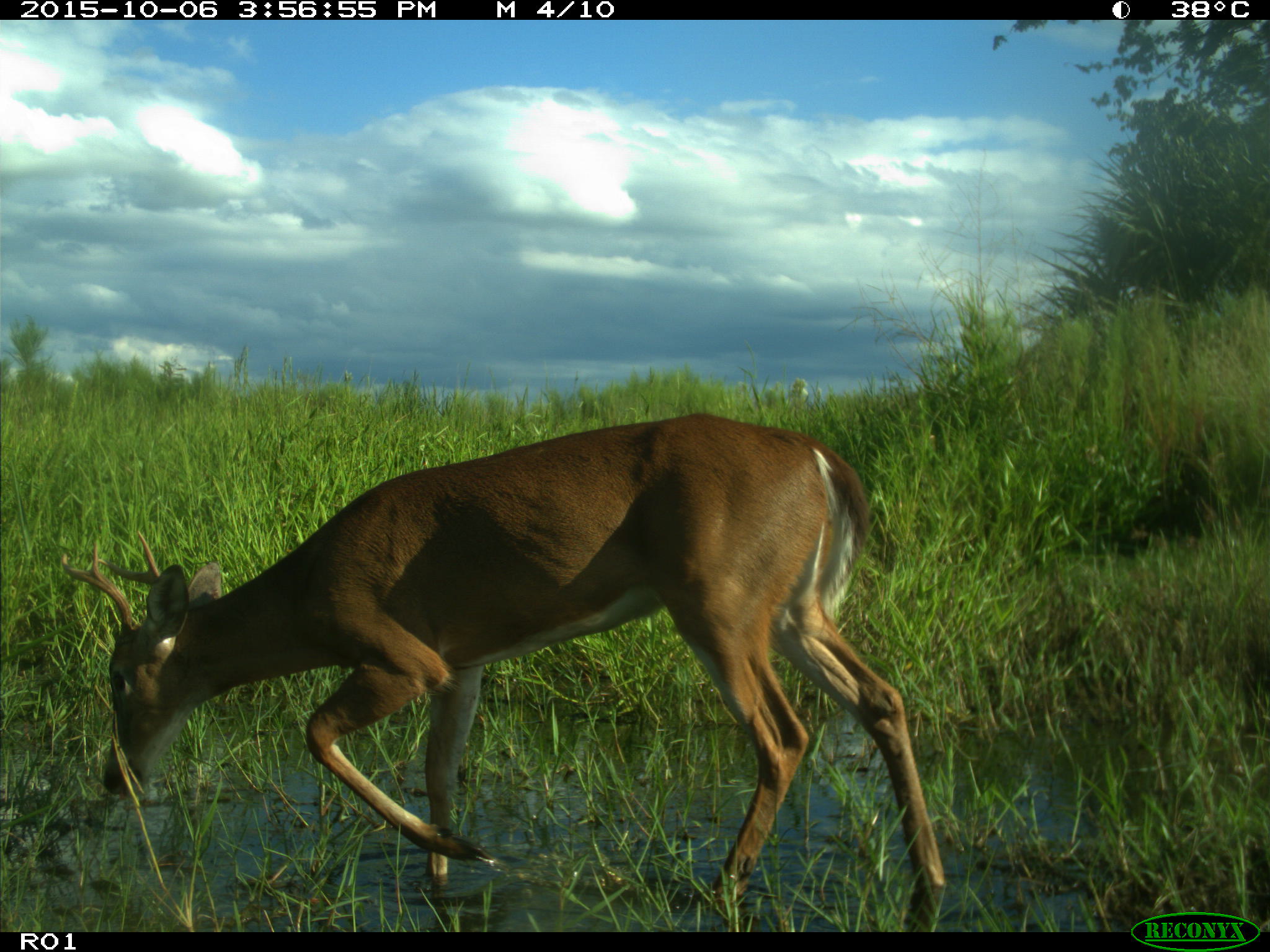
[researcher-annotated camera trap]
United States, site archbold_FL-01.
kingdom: Animalia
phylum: Chordata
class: Mammalia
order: Artiodactyla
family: Cervidae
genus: Odocoileus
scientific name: Odocoileus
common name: deer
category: unidentified deer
Unidentified deer (deer) (Odocoileus).